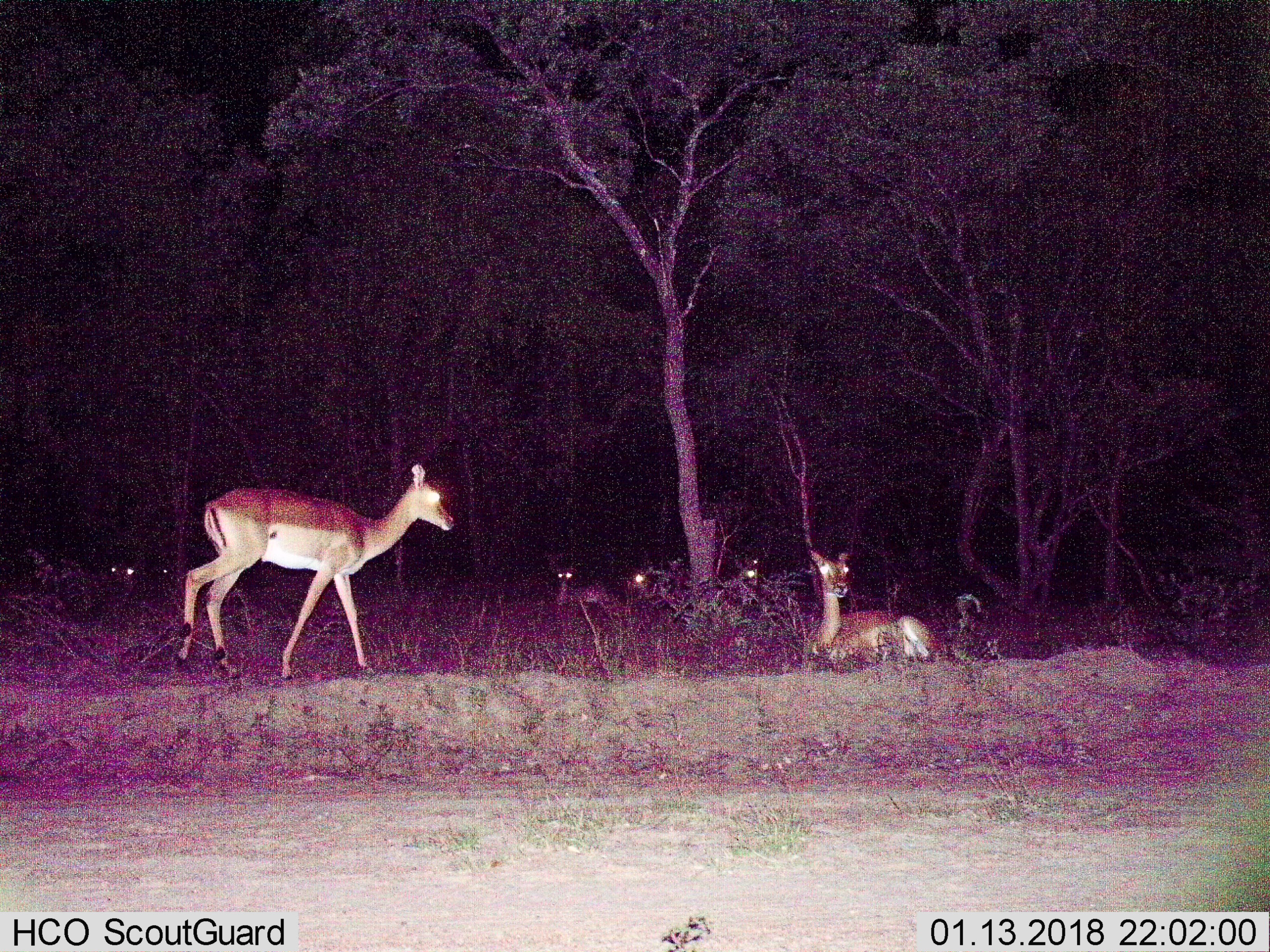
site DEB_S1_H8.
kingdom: Animalia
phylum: Chordata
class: Mammalia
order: Artiodactyla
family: Bovidae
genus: Aepyceros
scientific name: Aepyceros melampus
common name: impala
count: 6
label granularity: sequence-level